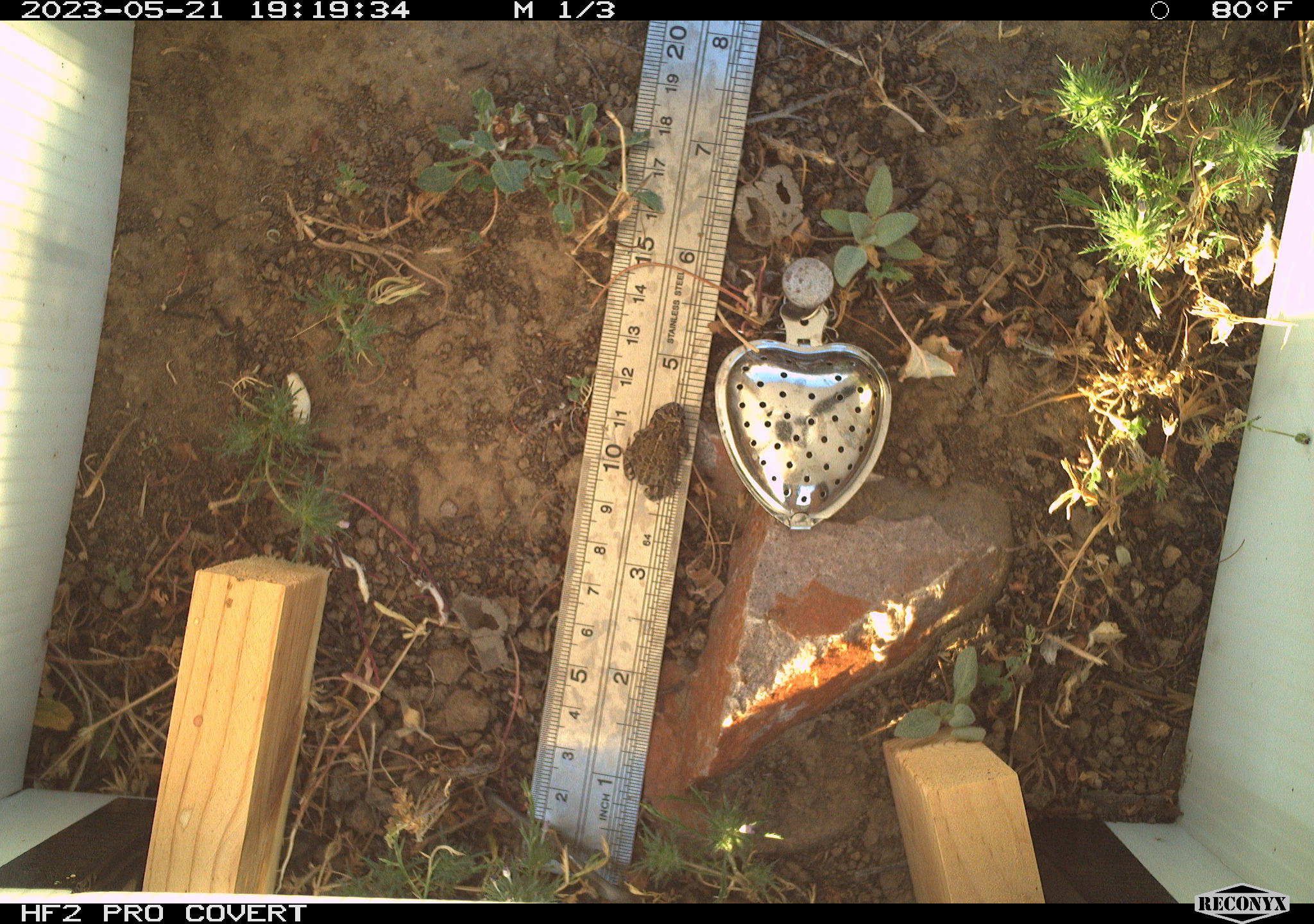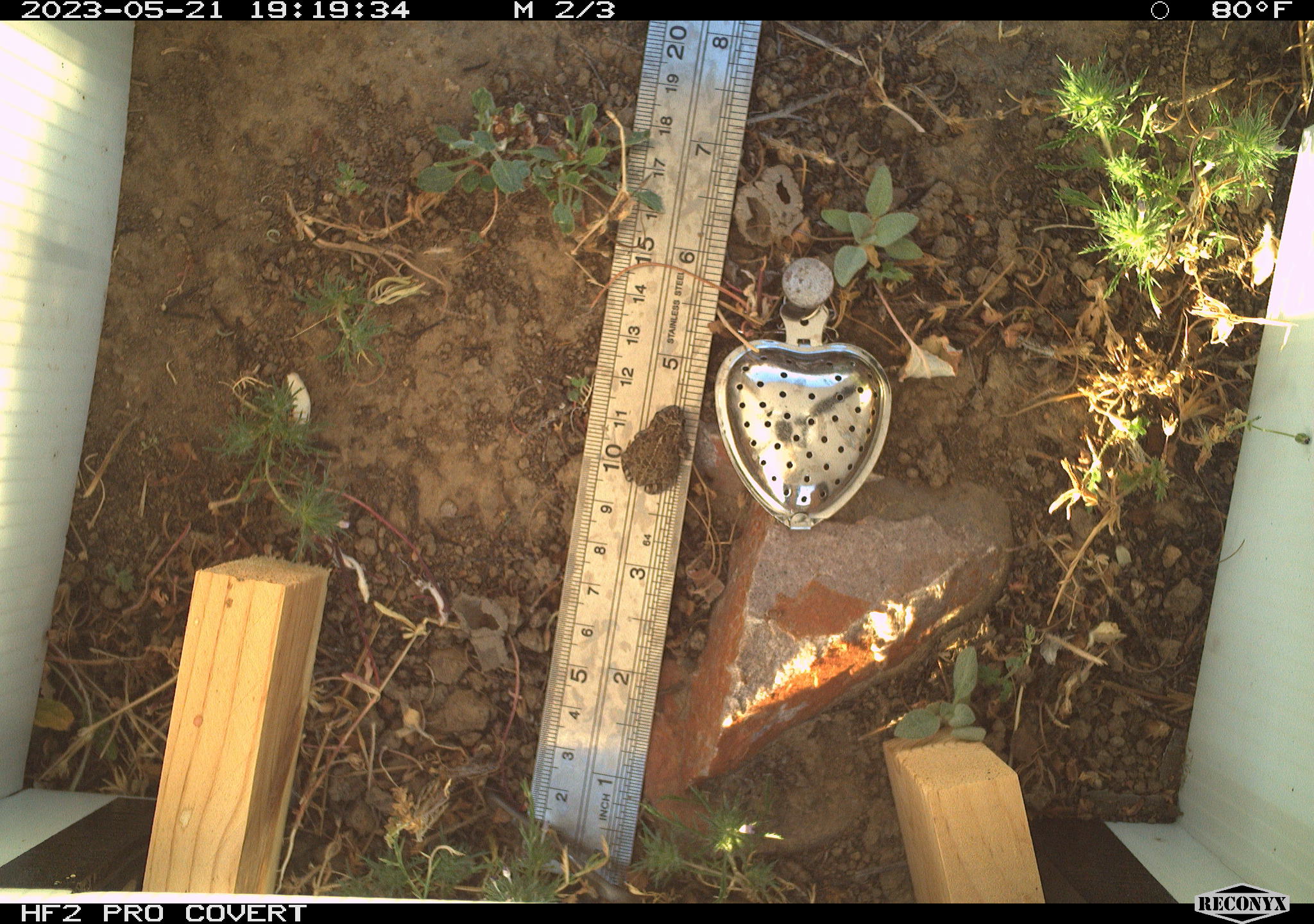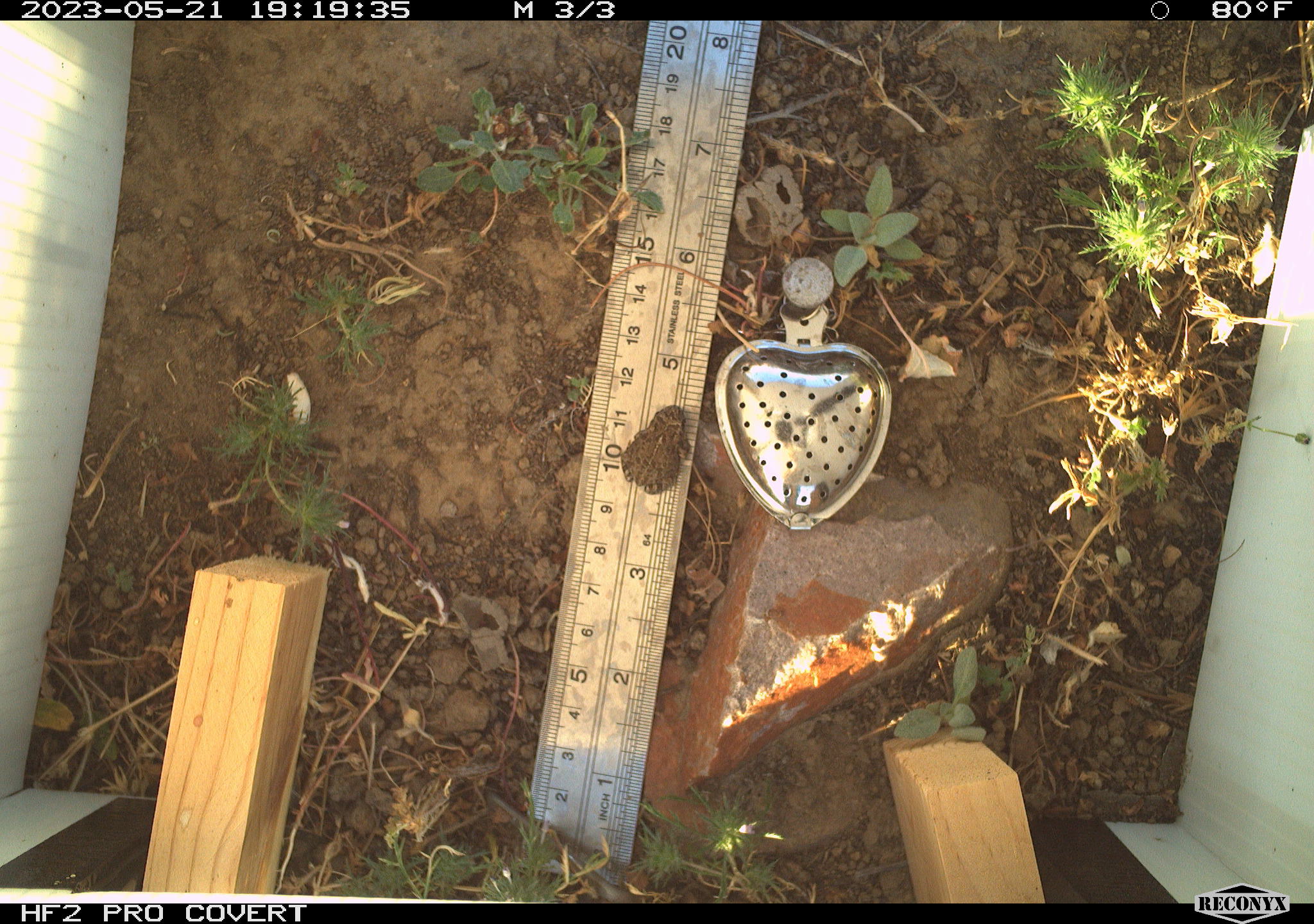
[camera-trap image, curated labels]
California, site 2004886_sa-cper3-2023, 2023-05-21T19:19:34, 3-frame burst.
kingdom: Animalia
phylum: Chordata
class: Amphibia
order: Anura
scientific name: Anura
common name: frogs